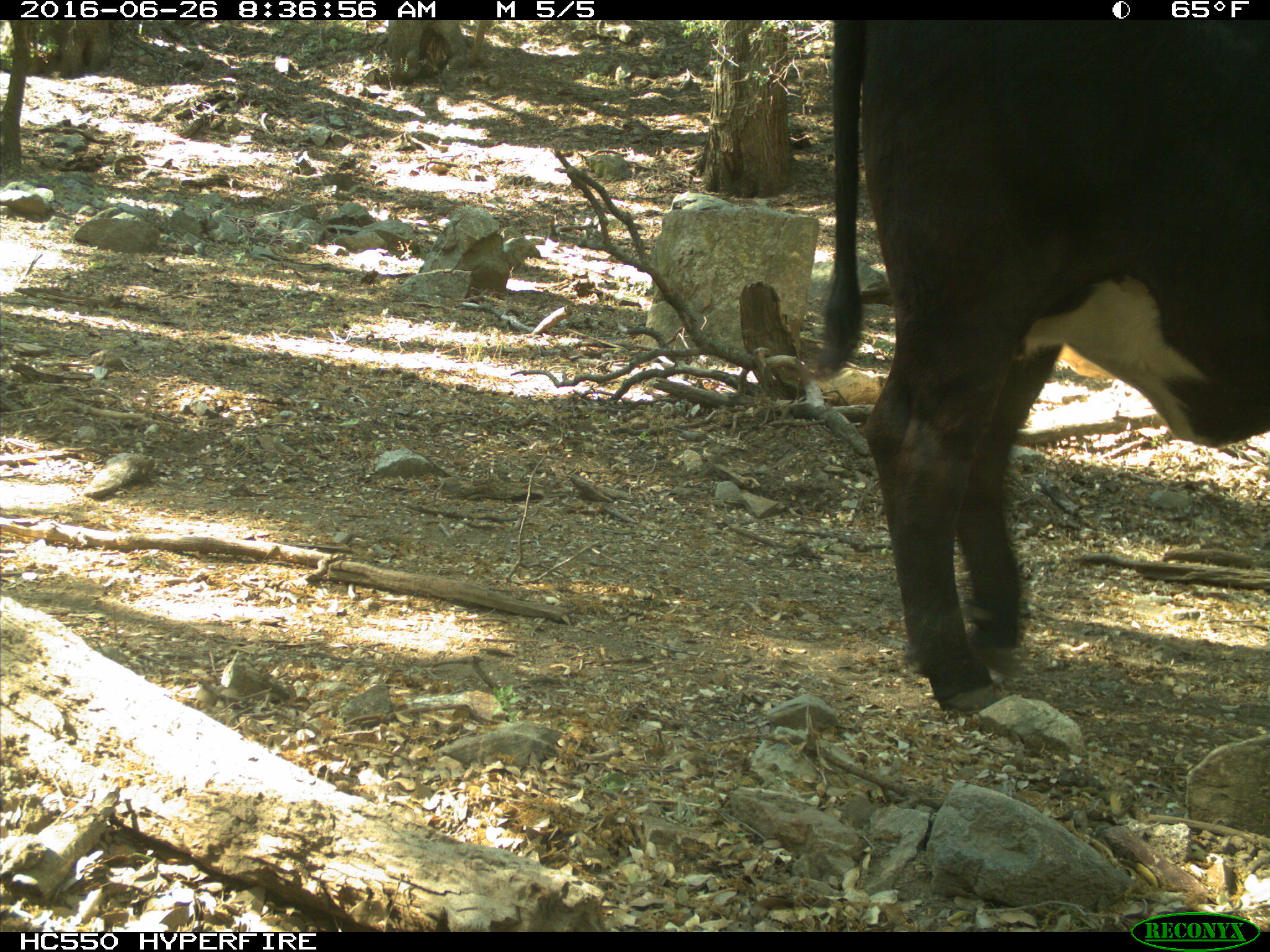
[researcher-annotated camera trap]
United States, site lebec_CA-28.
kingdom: Animalia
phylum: Chordata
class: Mammalia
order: Artiodactyla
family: Bovidae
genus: Bos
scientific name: Bos taurus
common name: domestic cow